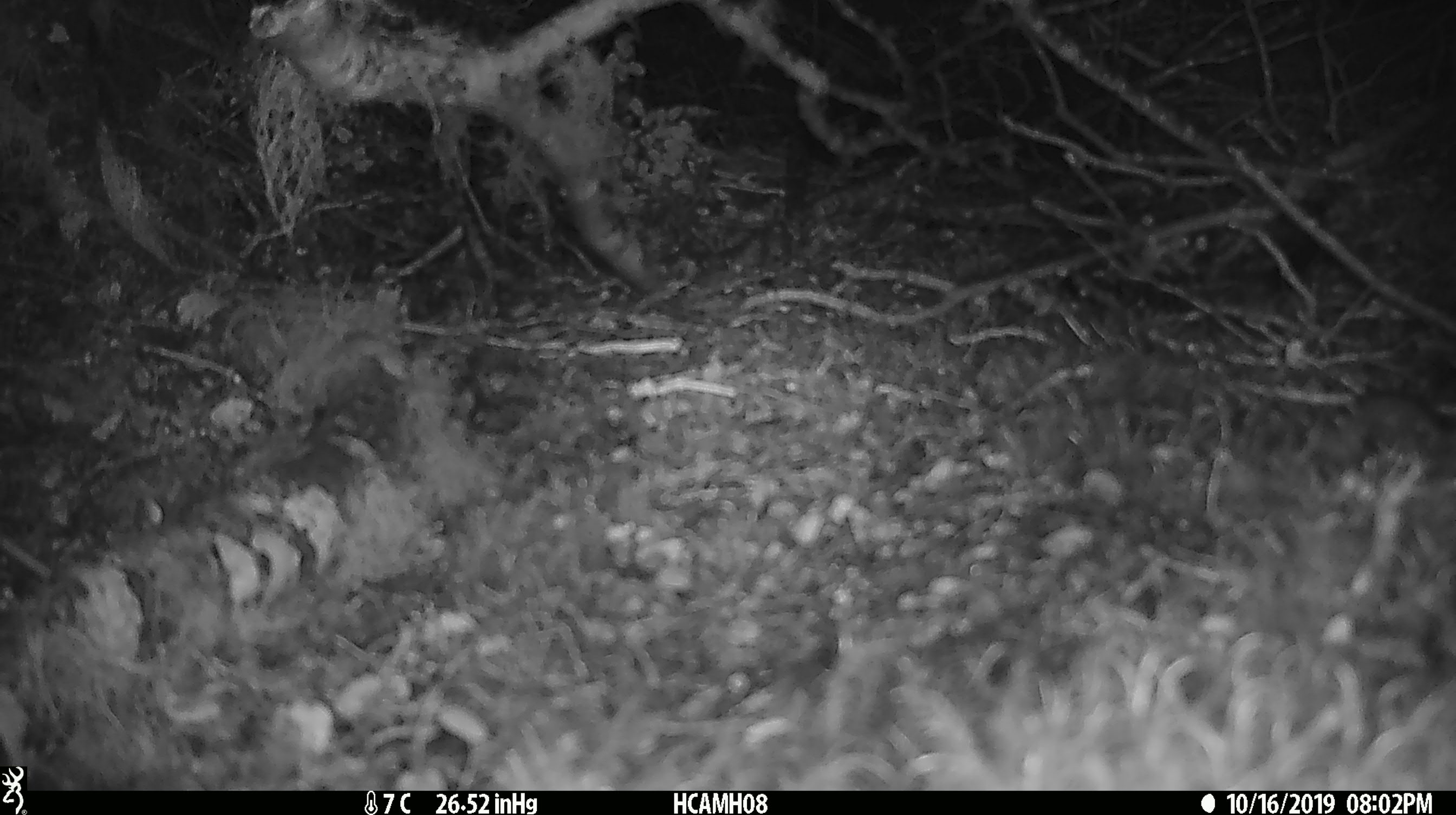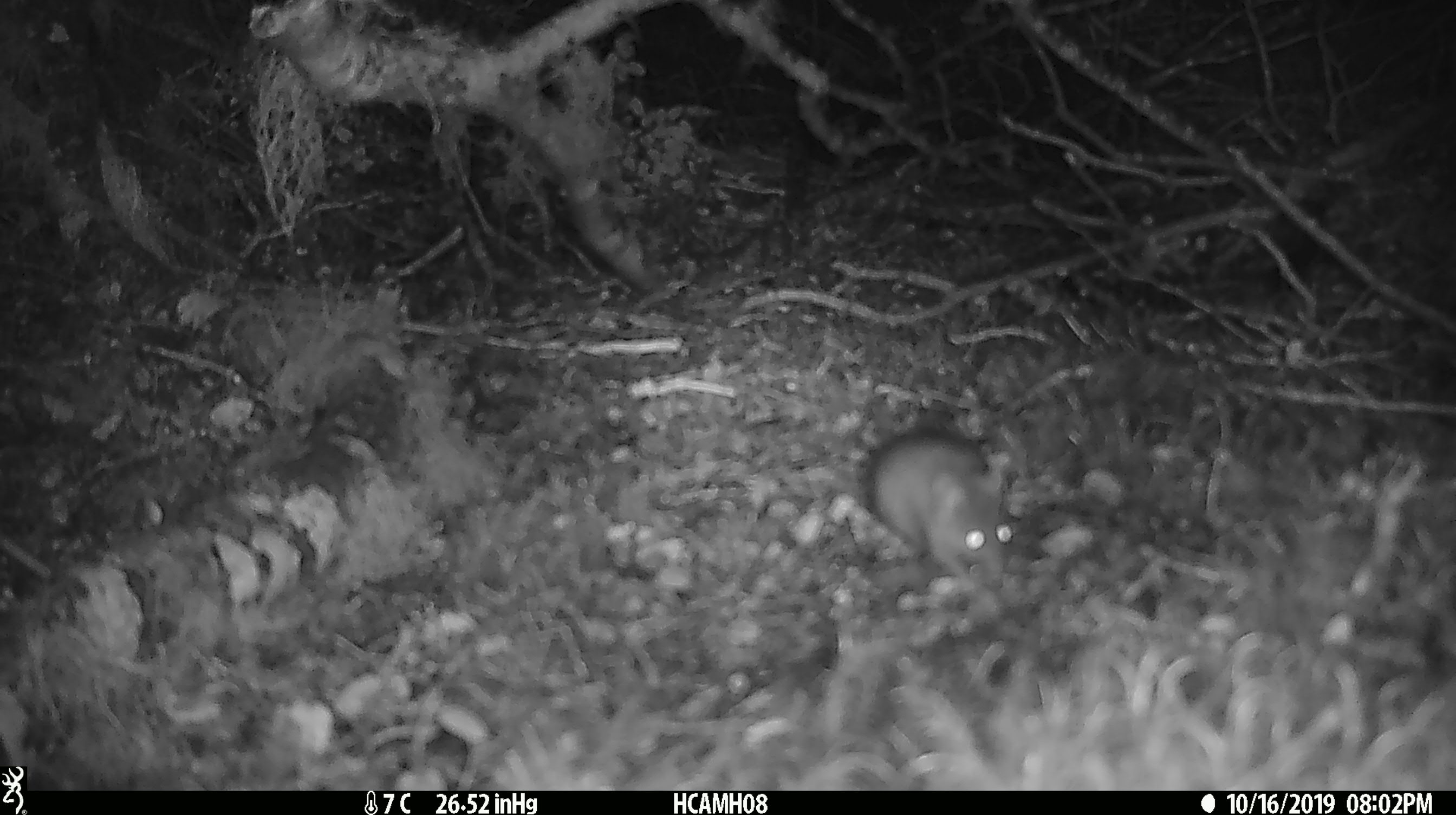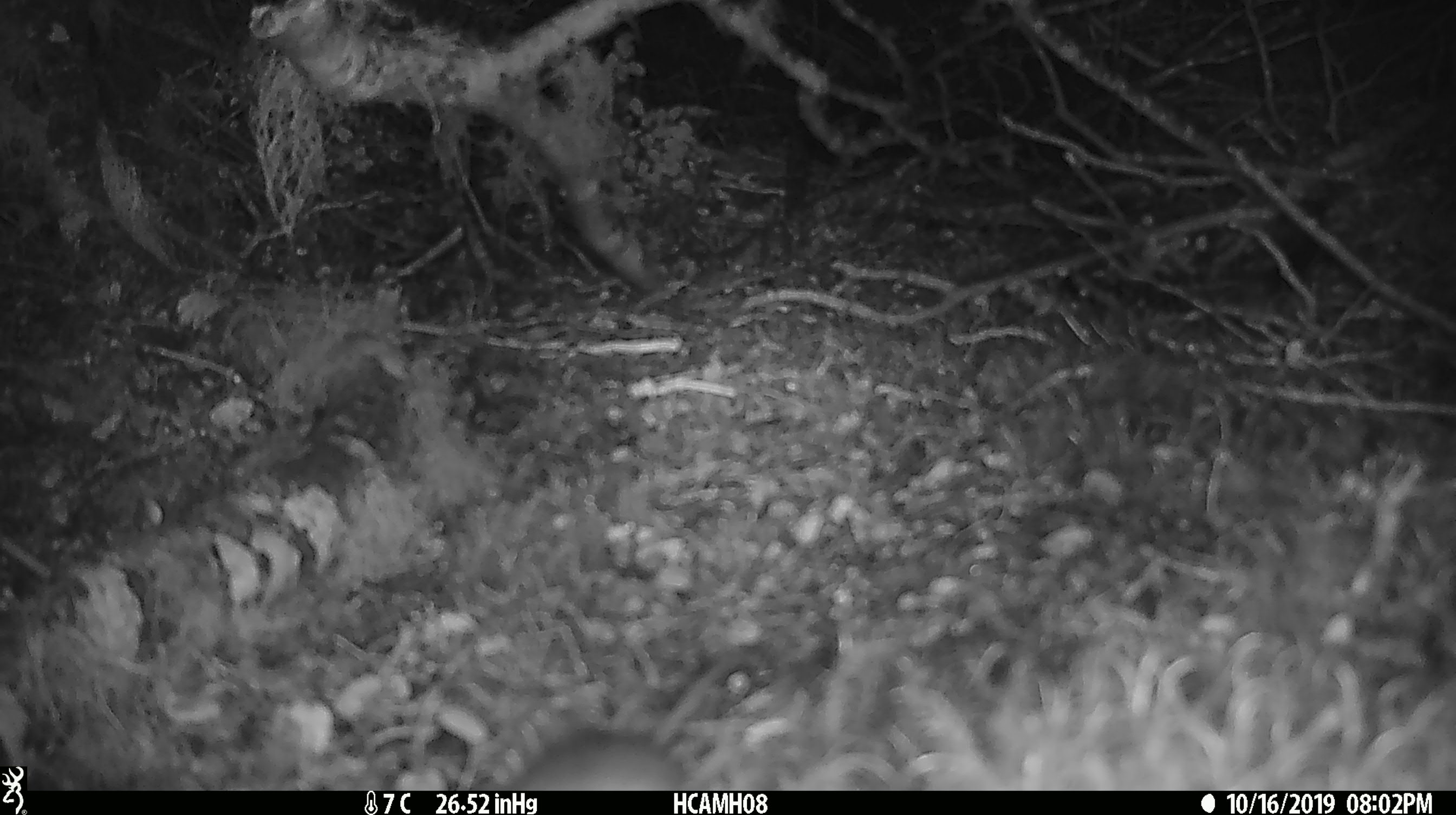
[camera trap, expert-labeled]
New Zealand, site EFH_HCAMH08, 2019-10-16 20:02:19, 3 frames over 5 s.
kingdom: Animalia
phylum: Chordata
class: Mammalia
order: Rodentia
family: Muridae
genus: Mus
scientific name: Mus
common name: mouse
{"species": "mouse (Mus)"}